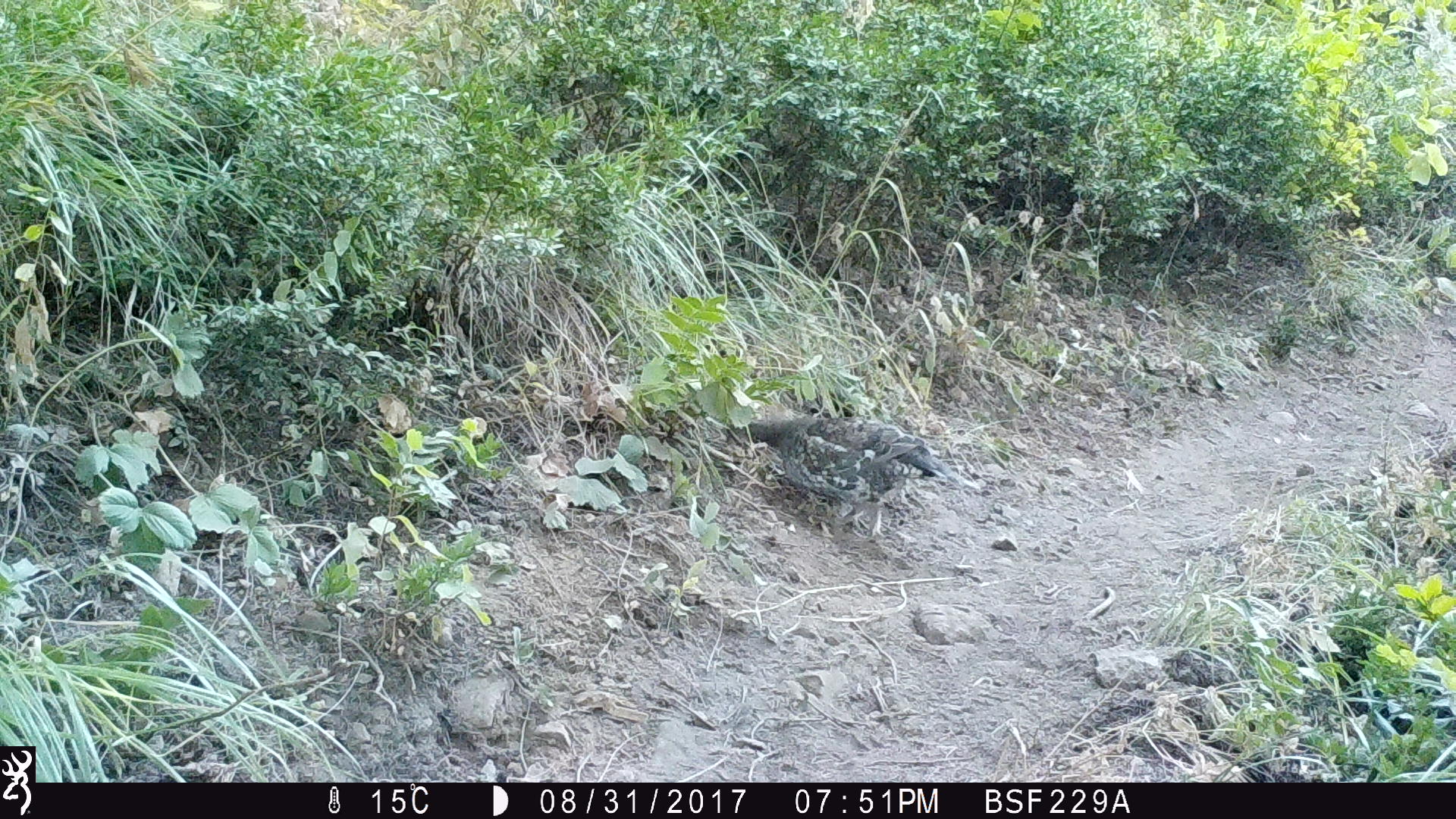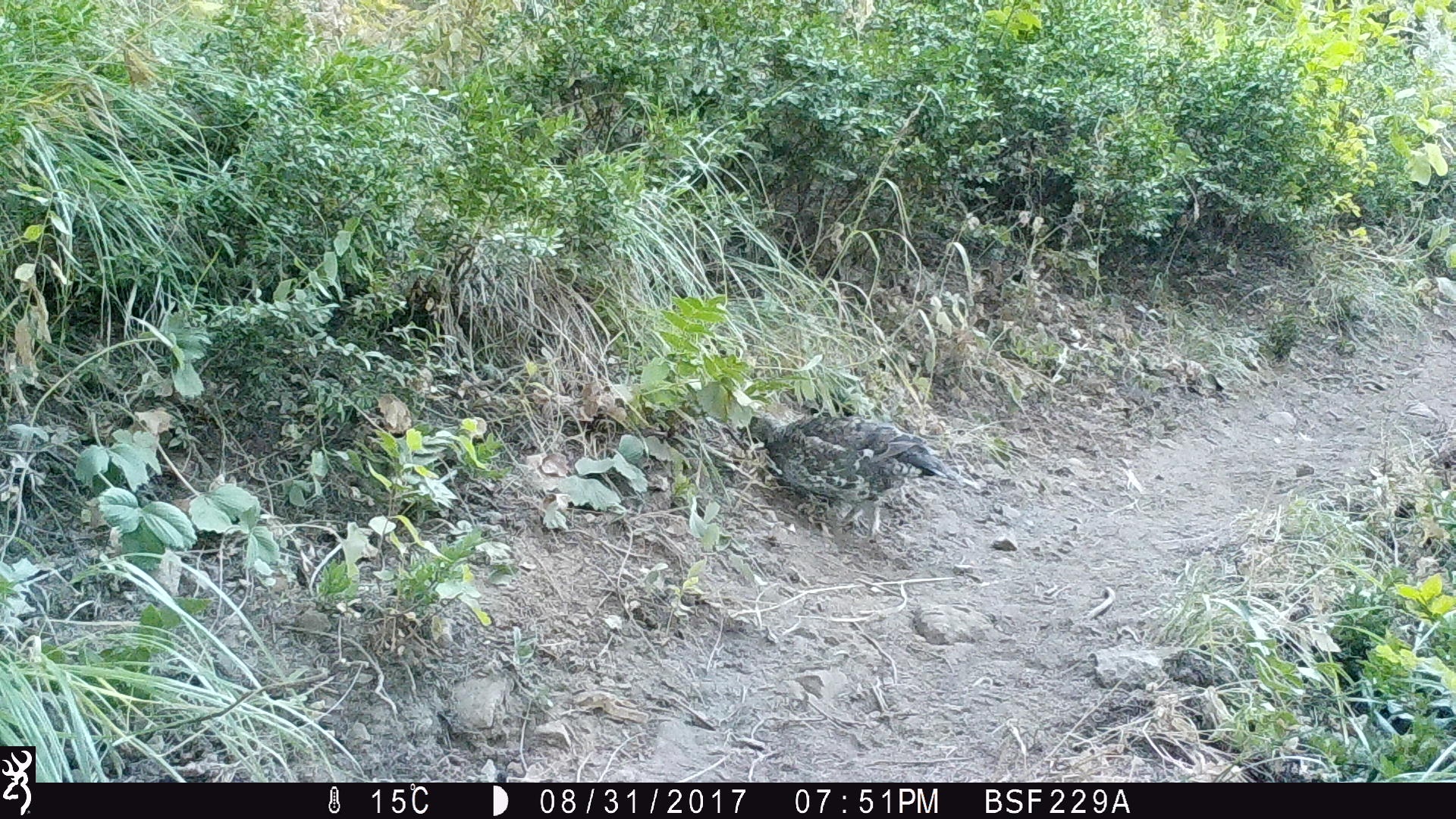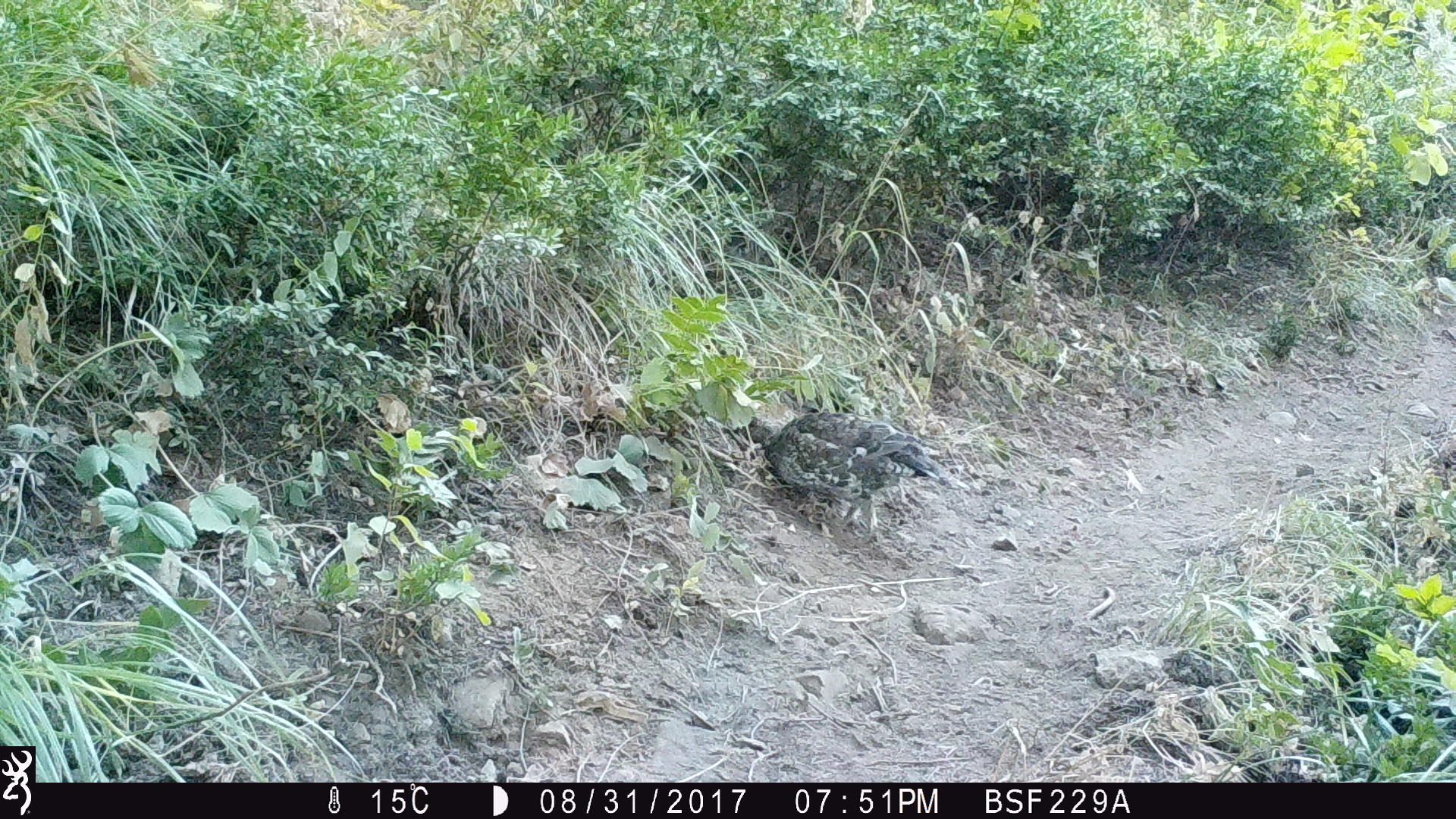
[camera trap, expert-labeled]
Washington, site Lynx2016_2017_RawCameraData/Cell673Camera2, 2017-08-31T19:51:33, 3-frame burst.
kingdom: Animalia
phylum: Chordata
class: Aves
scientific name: Aves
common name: birds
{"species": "Aves (birds)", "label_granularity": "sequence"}